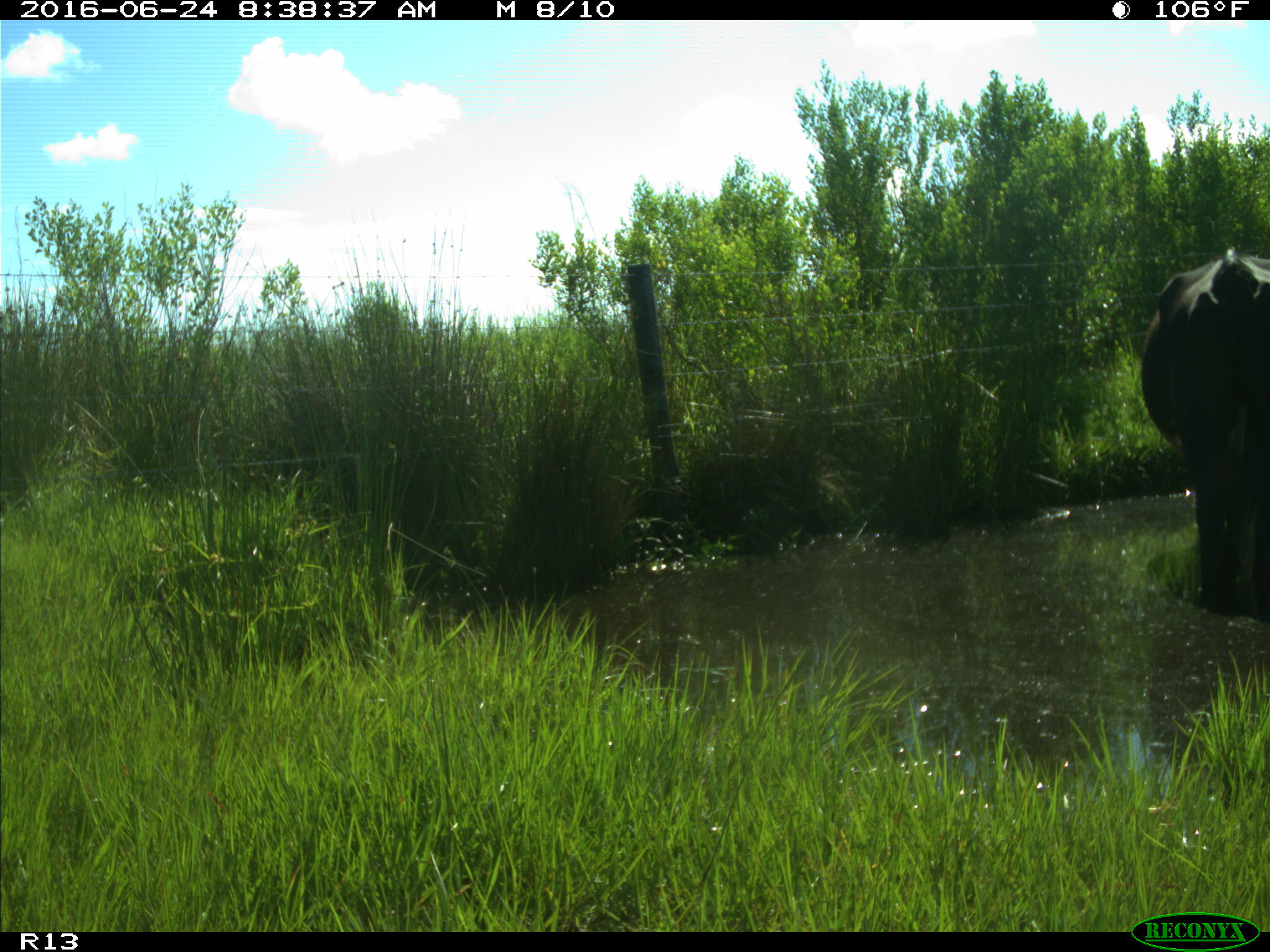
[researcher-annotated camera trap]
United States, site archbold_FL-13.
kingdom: Animalia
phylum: Chordata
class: Mammalia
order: Artiodactyla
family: Bovidae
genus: Bos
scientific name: Bos taurus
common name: domestic cow